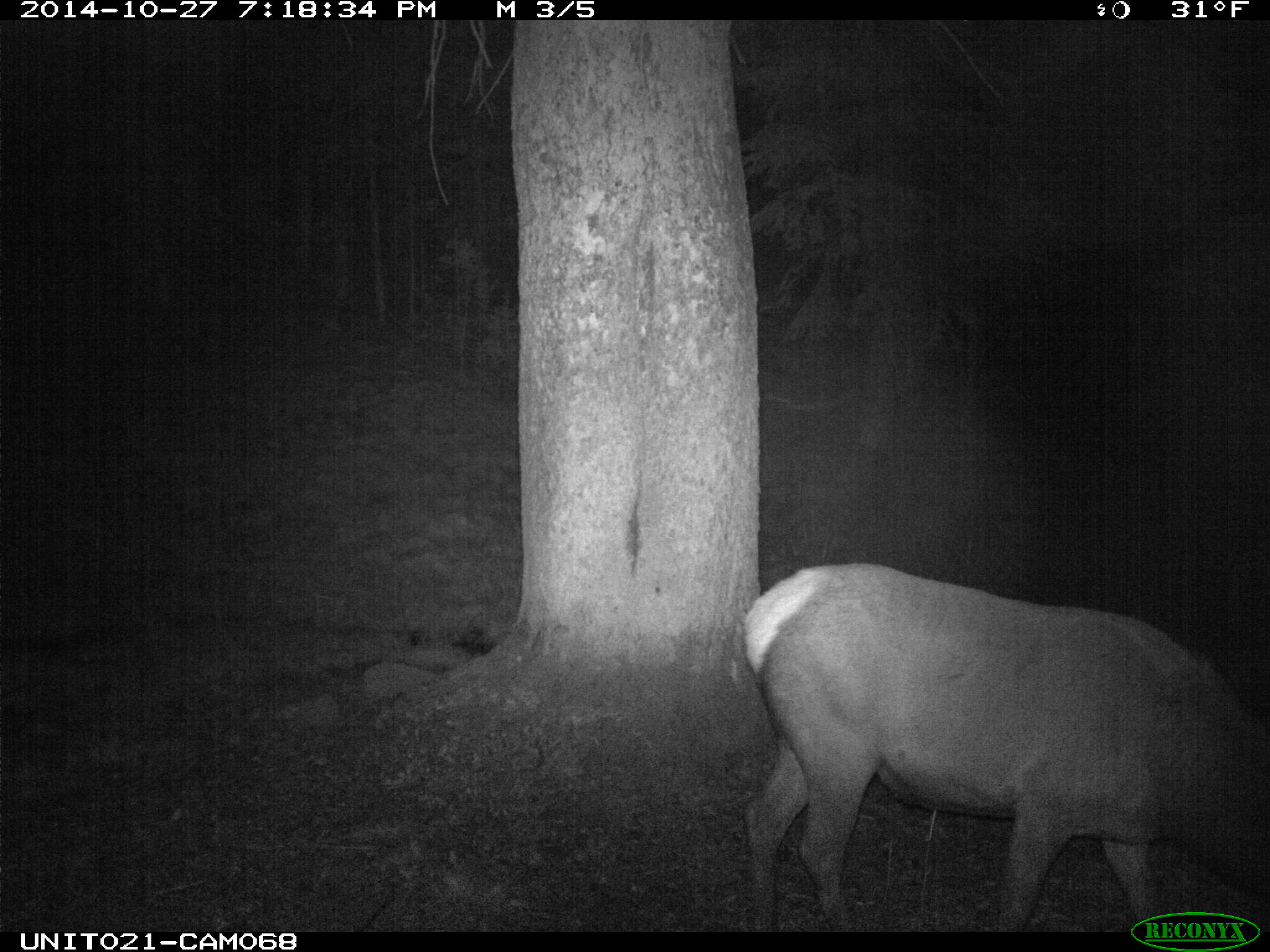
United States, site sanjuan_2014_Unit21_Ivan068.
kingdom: Animalia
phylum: Chordata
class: Mammalia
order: Artiodactyla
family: Cervidae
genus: Cervus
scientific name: Cervus elaphus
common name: red deer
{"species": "Cervus elaphus (red deer)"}